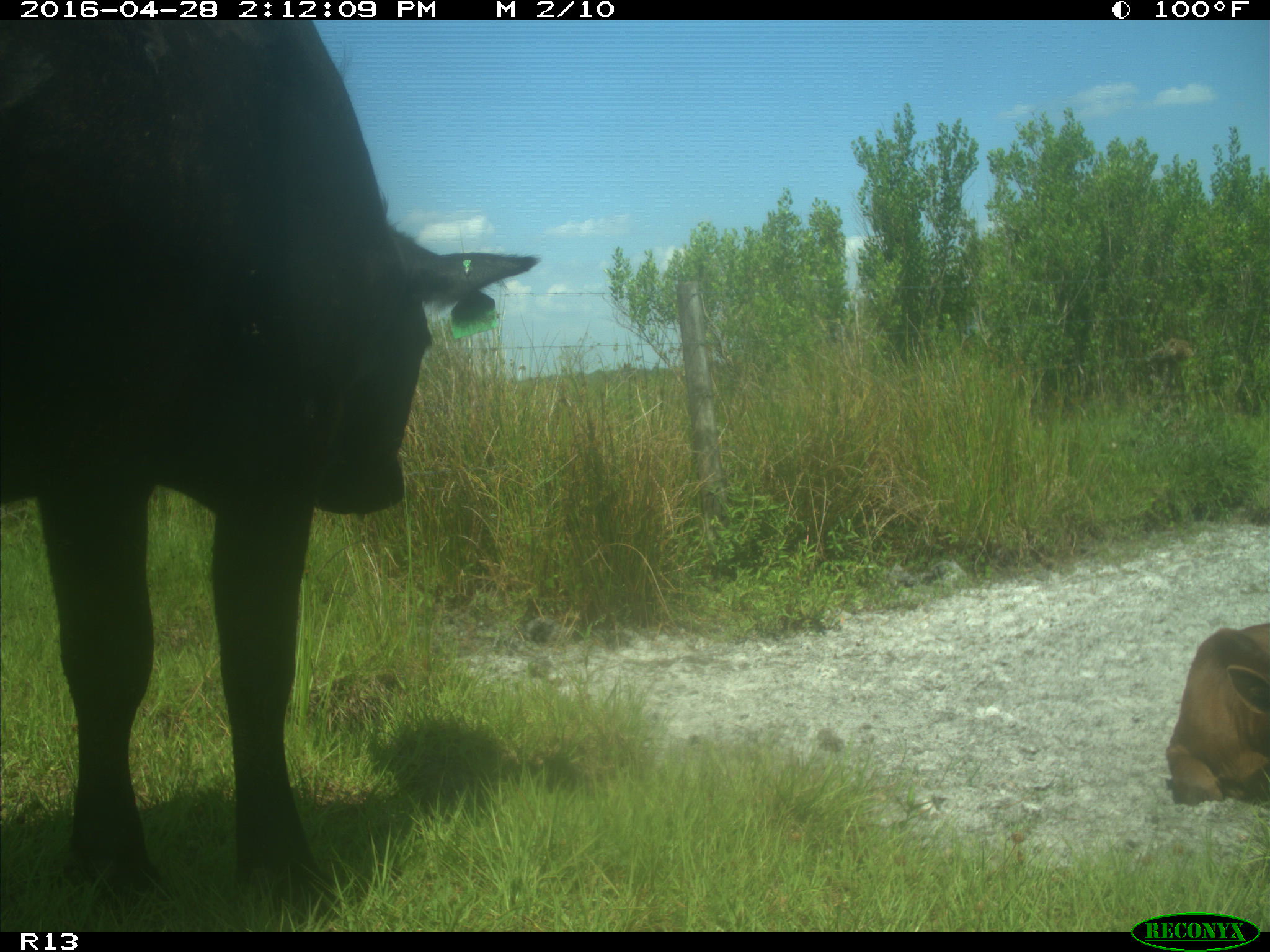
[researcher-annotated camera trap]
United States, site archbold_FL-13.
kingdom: Animalia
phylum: Chordata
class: Mammalia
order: Artiodactyla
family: Bovidae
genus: Bos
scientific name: Bos taurus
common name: domestic cow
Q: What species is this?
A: Bos taurus (domestic cow).